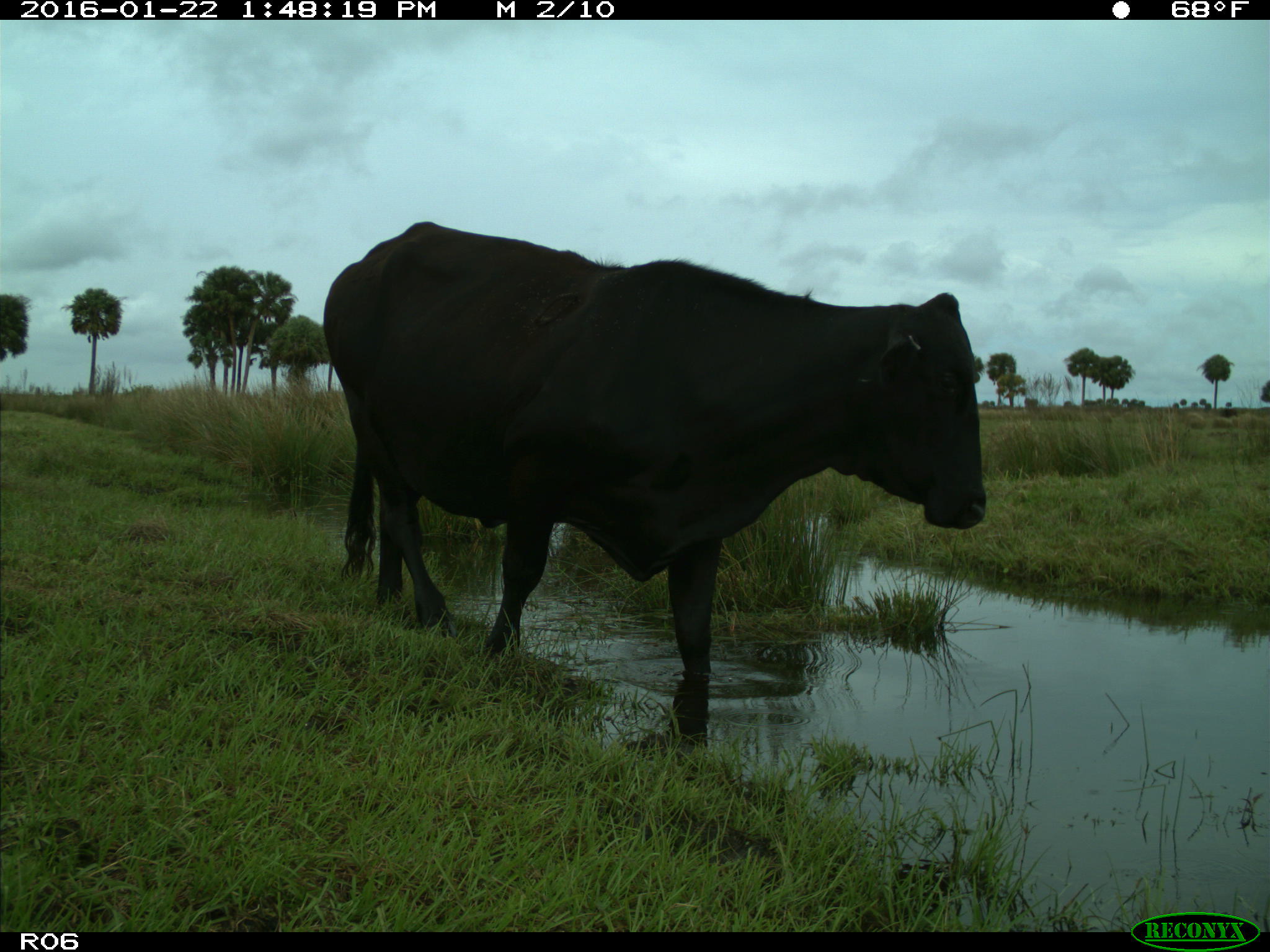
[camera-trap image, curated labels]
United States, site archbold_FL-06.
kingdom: Animalia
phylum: Chordata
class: Mammalia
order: Artiodactyla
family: Bovidae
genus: Bos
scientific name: Bos taurus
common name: domestic cow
Bos taurus (domestic cow).